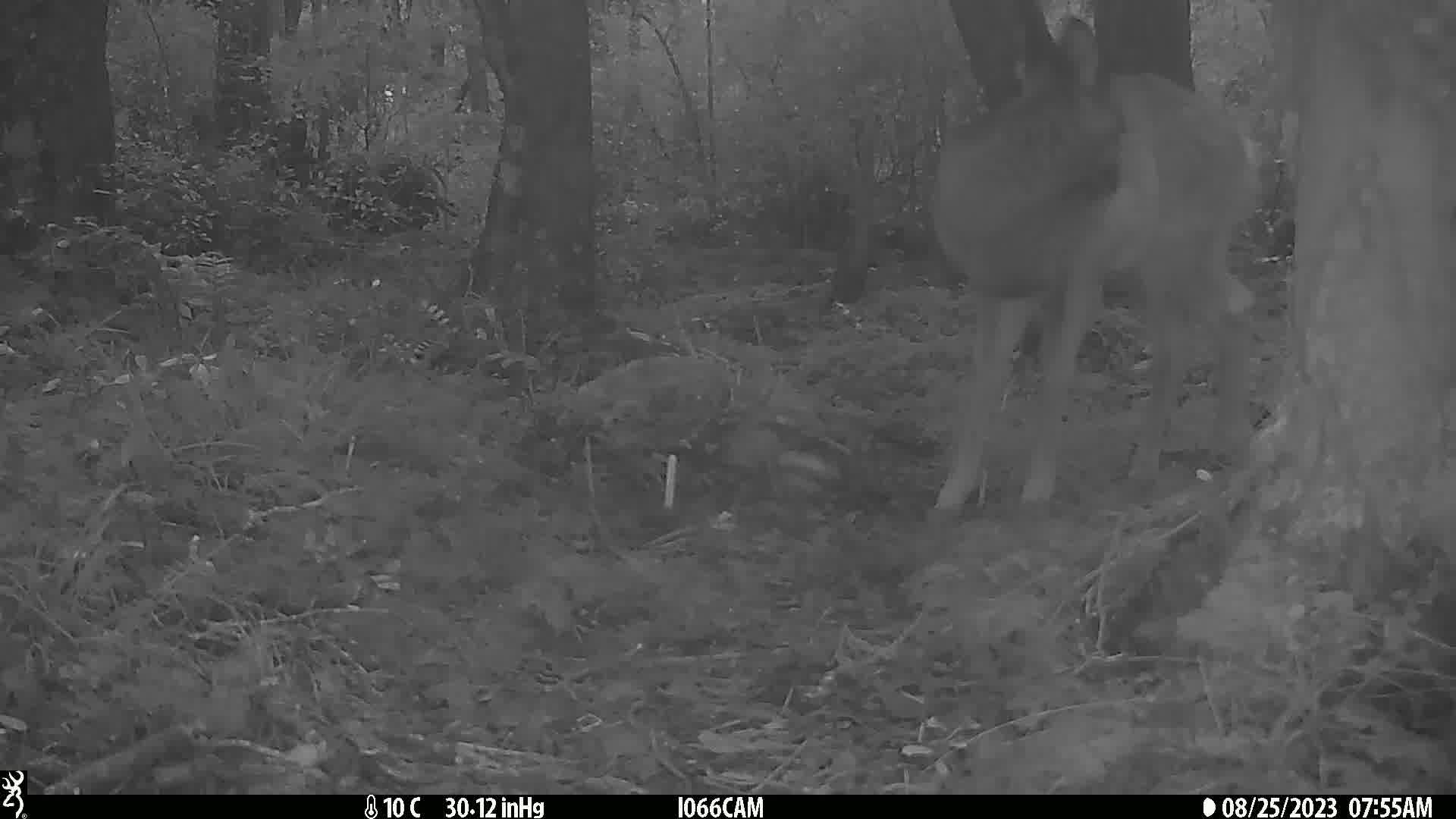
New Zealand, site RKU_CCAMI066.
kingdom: Animalia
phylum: Chordata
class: Mammalia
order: Artiodactyla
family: Cervidae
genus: Odocoileus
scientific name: Odocoileus virginianus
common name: white-tailed deer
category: white tailed deer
White tailed deer (white-tailed deer) (Odocoileus virginianus).